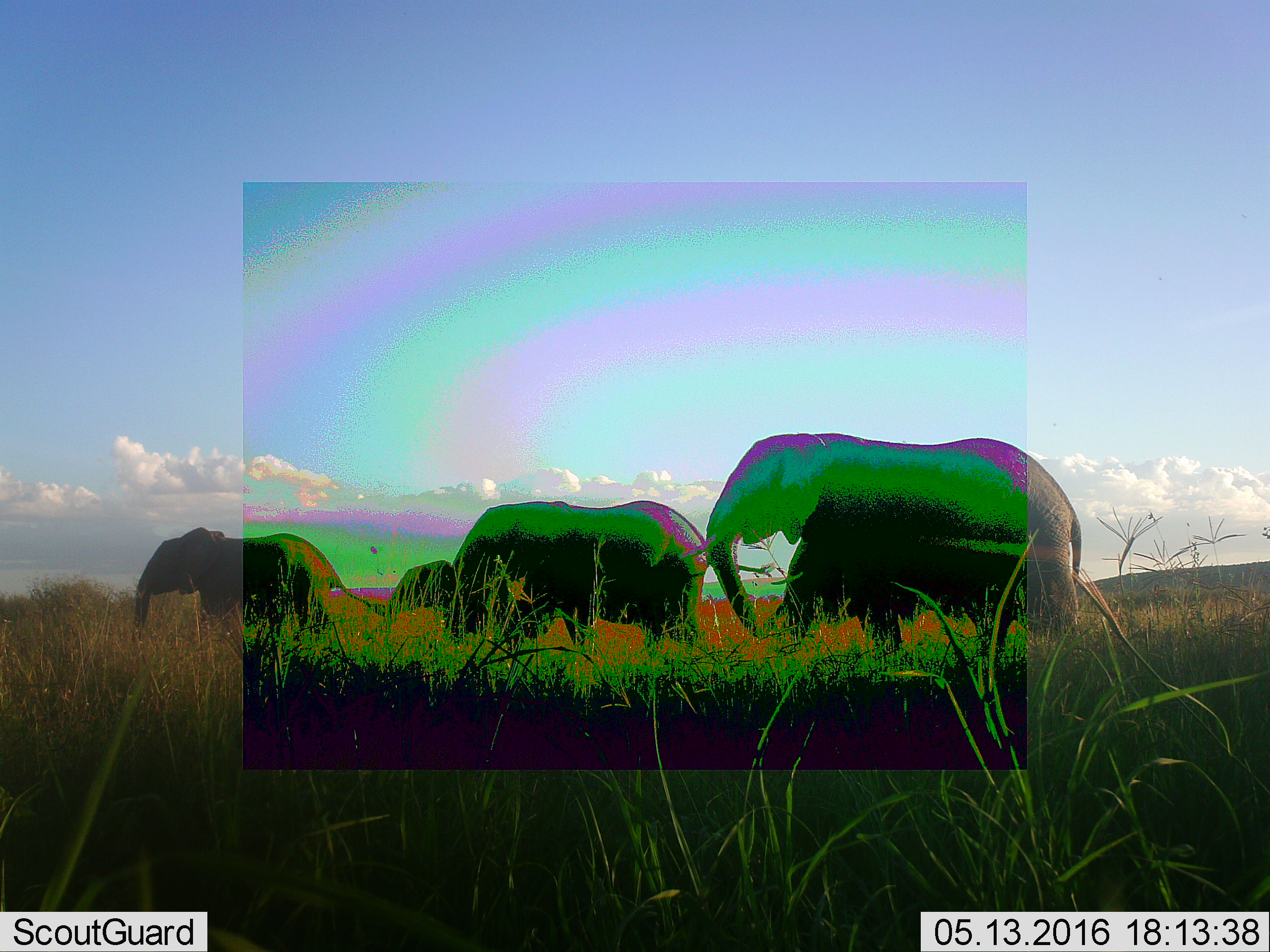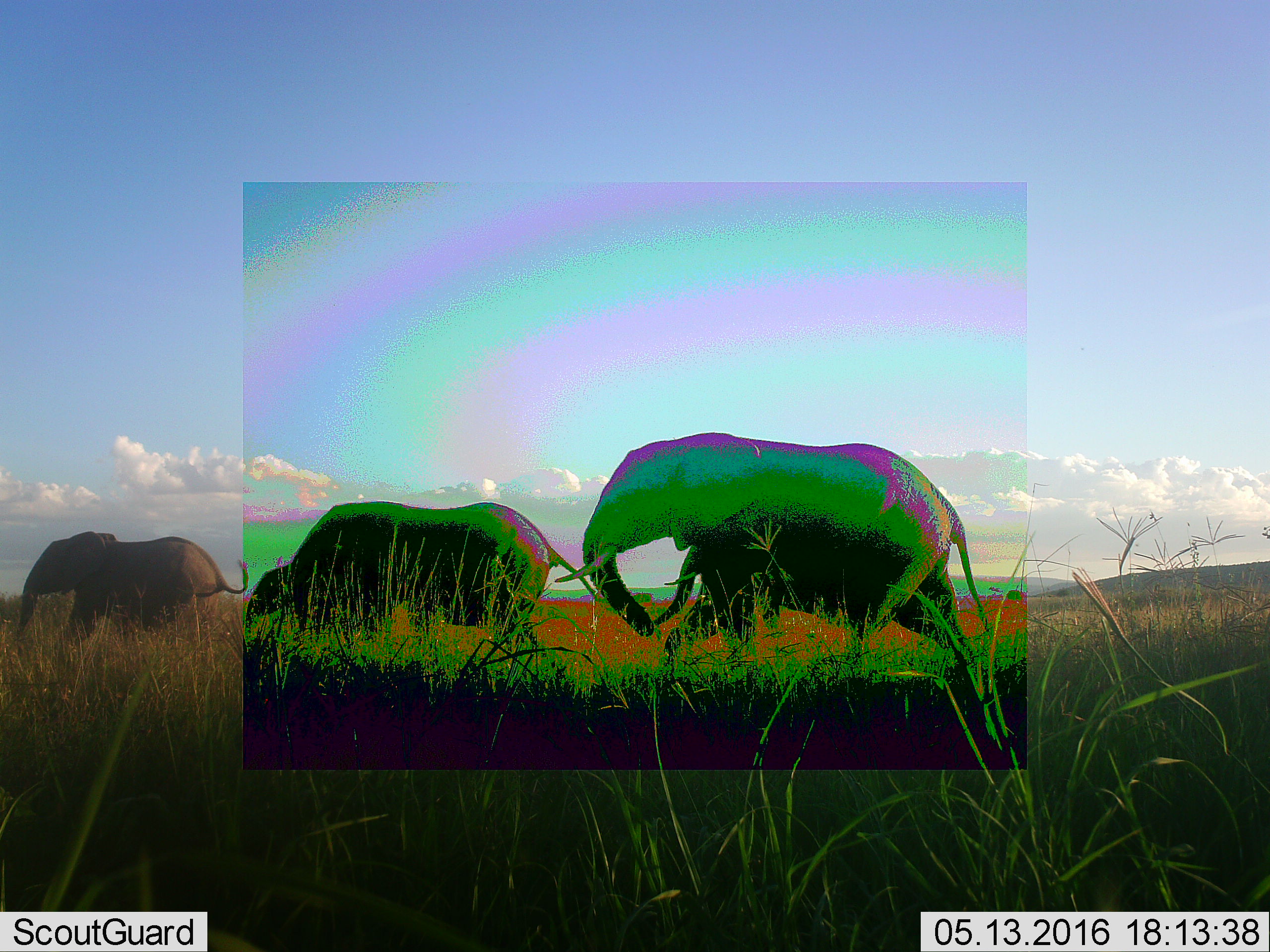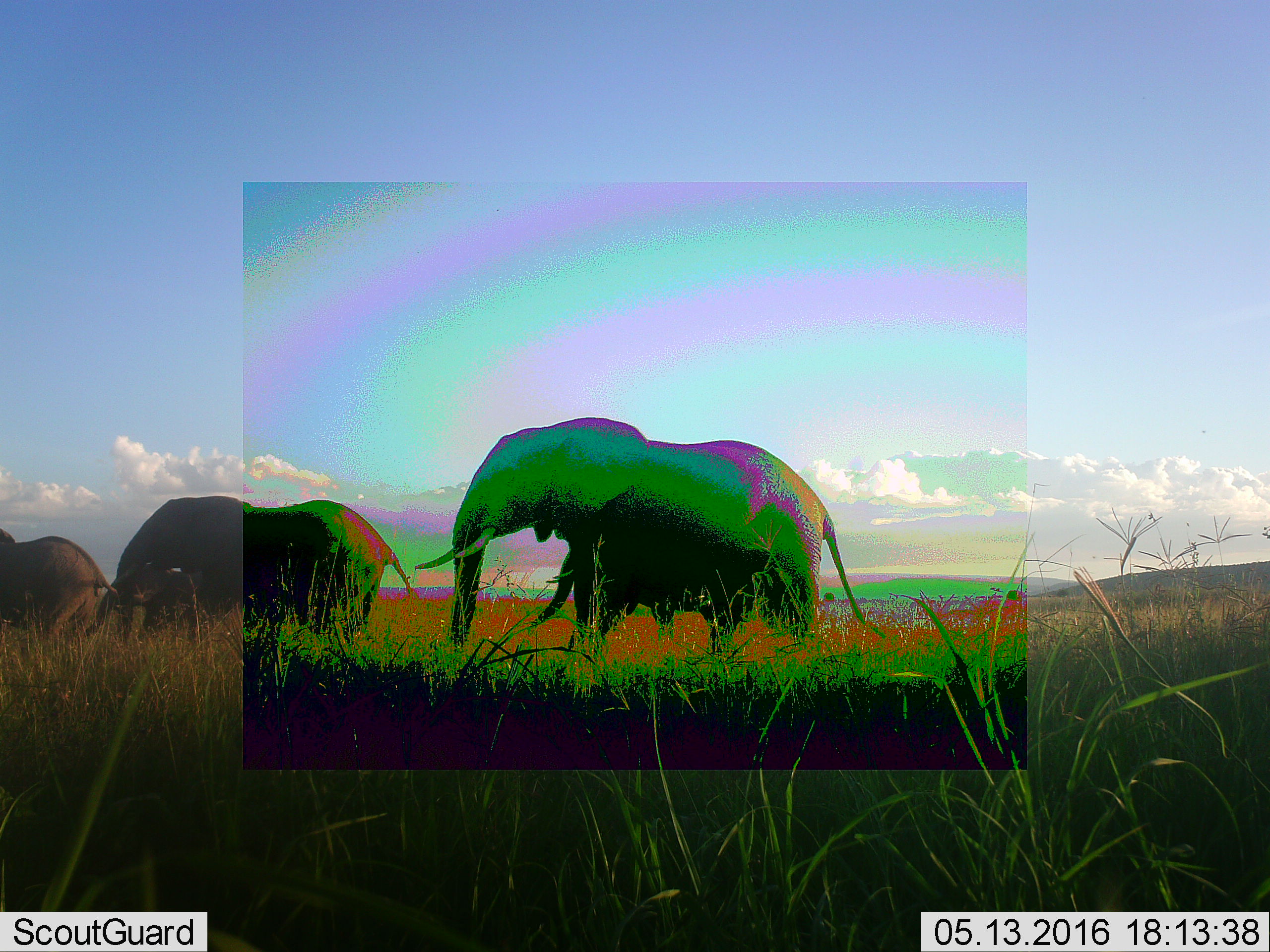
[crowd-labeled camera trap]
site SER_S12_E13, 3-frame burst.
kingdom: Animalia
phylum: Chordata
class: Mammalia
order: Proboscidea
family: Elephantidae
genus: Loxodonta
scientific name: Loxodonta africana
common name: african bush elephant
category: elephant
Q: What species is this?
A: Elephant (african bush elephant) (Loxodonta africana).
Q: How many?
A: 4.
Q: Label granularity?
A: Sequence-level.